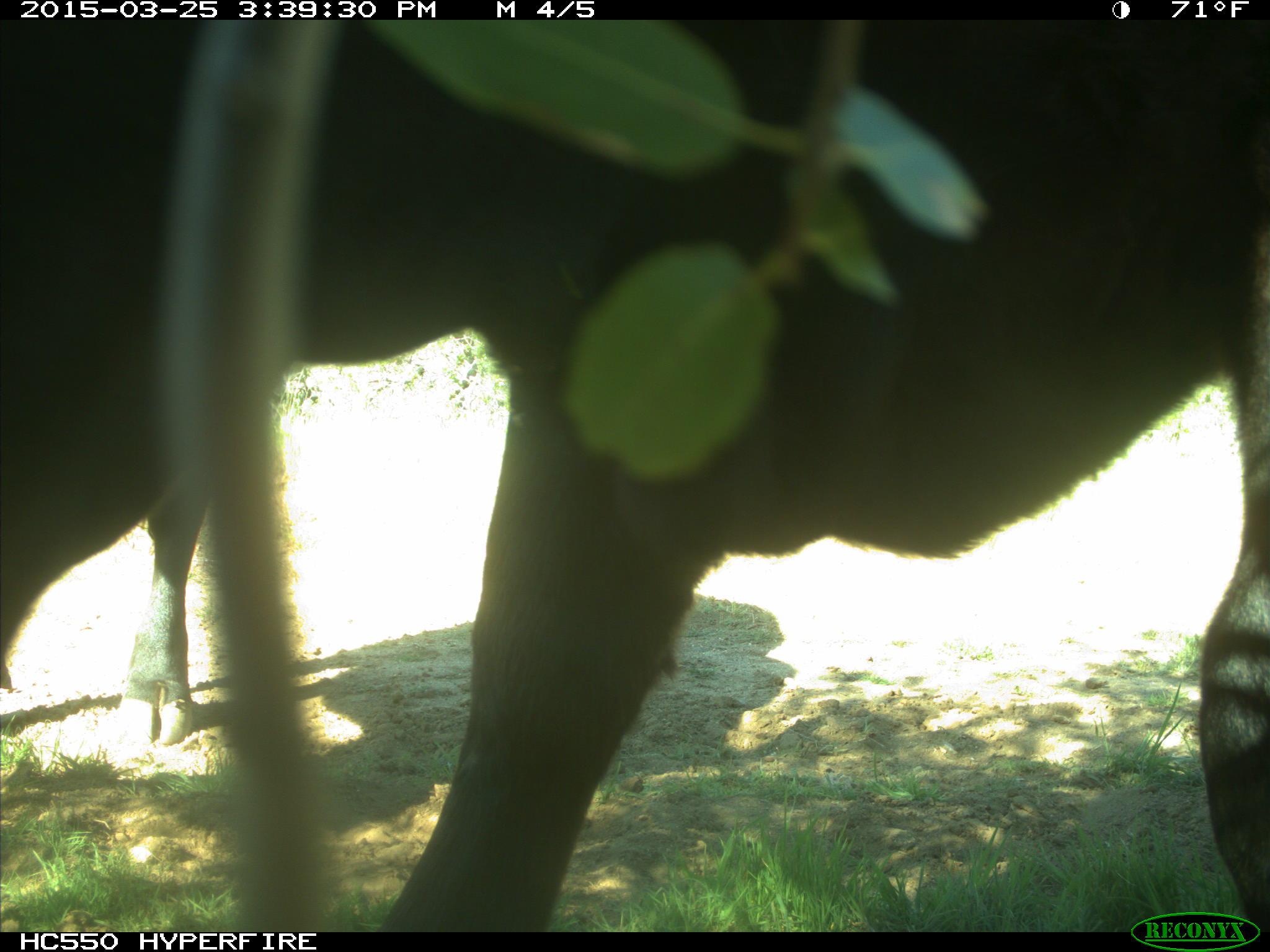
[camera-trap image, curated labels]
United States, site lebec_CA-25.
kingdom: Animalia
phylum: Chordata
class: Mammalia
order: Artiodactyla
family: Bovidae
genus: Bos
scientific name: Bos taurus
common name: domestic cow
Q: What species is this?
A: Bos taurus (domestic cow).